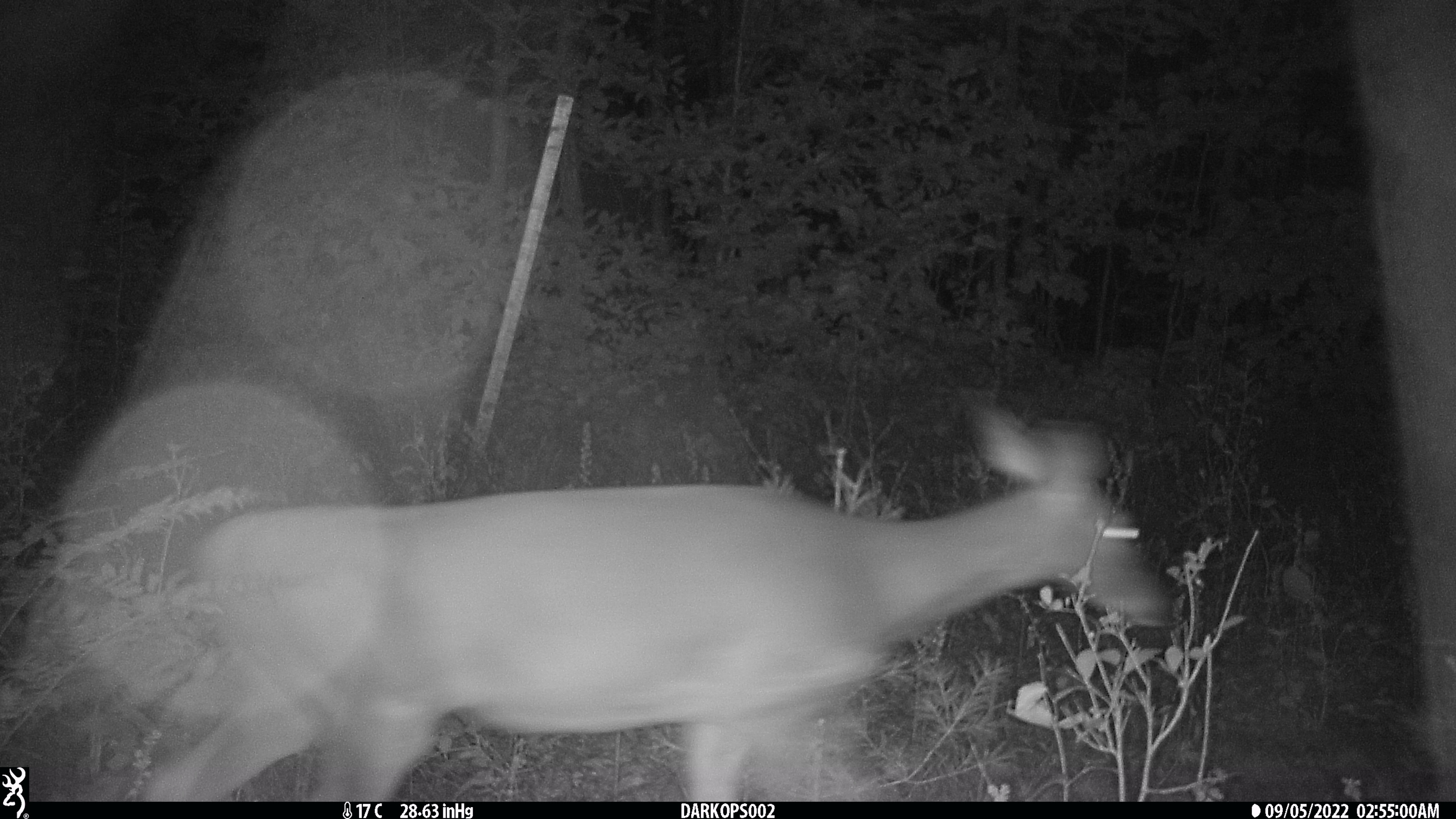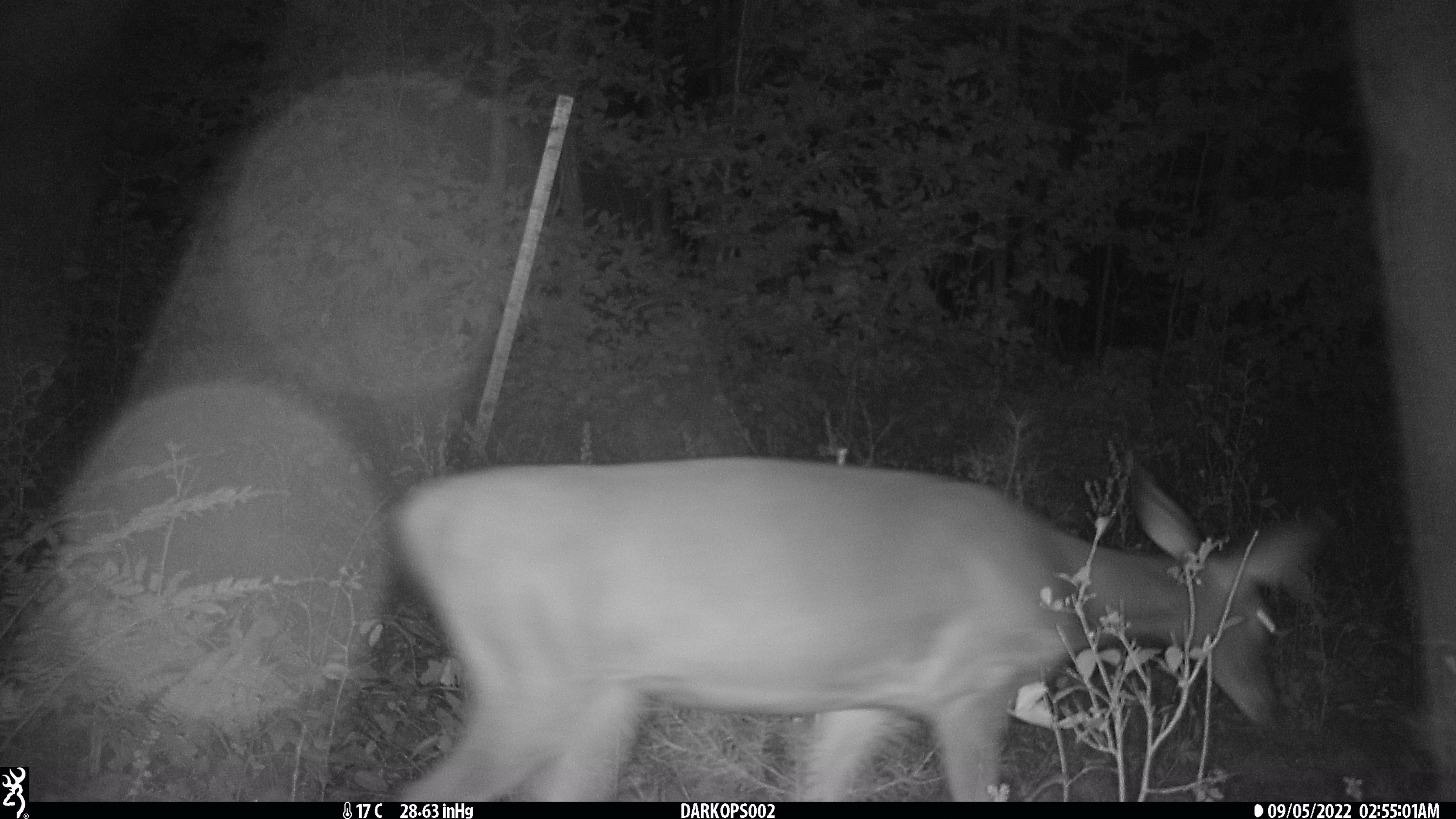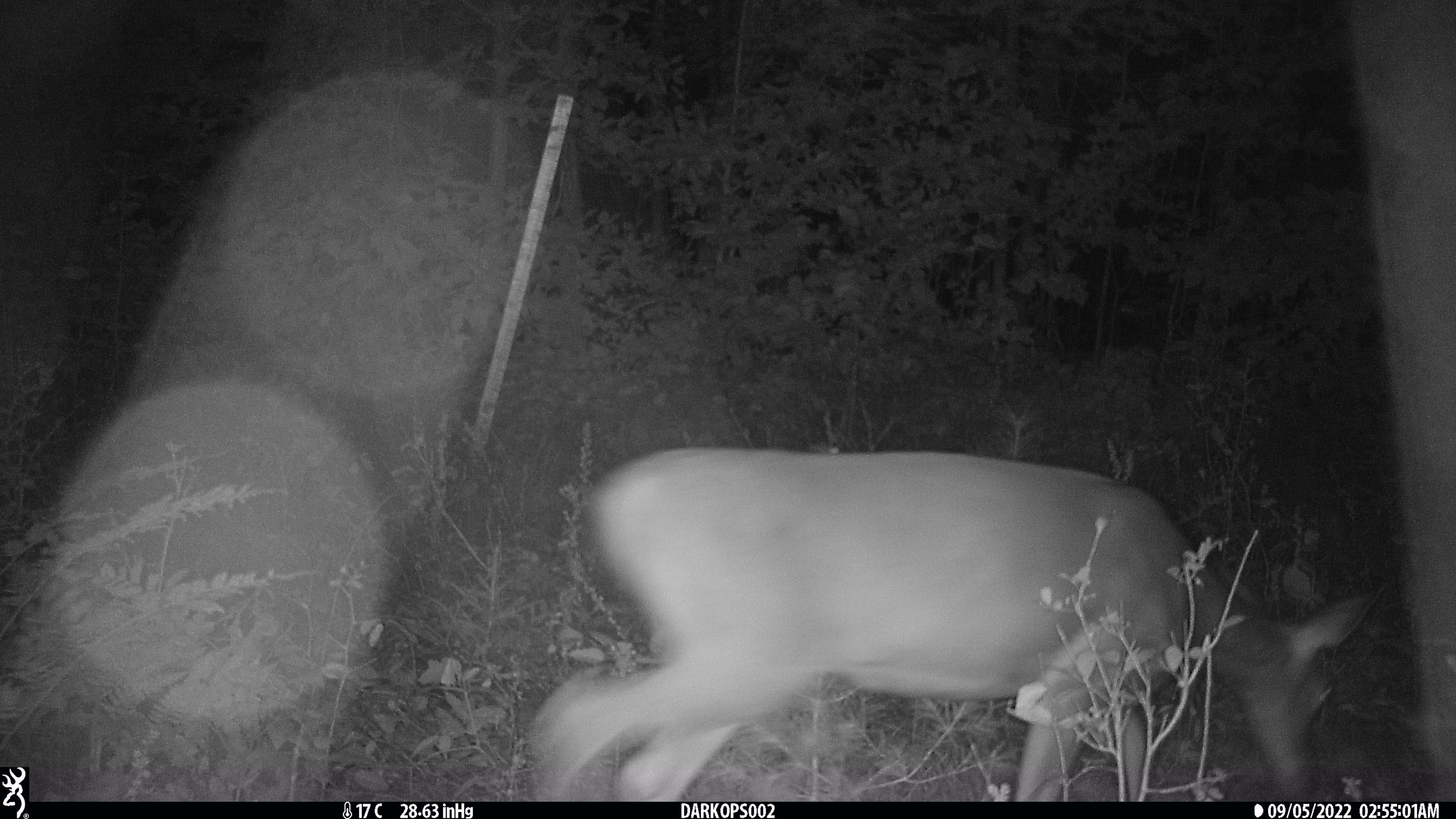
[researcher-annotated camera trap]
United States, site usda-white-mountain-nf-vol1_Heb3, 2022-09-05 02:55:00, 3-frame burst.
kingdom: Animalia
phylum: Chordata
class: Mammalia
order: Artiodactyla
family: Cervidae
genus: Odocoileus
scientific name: Odocoileus virginianus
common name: white-tailed deer